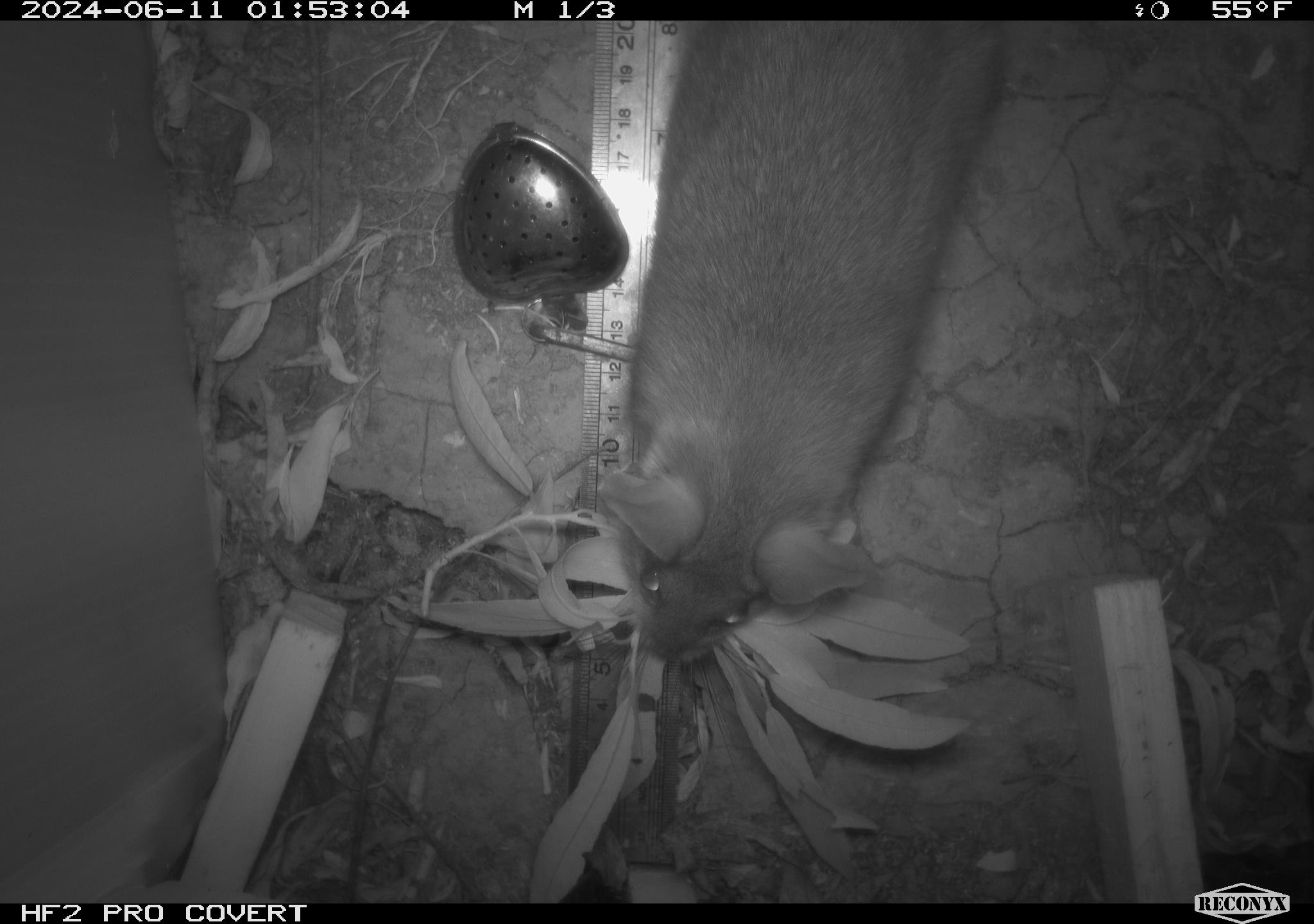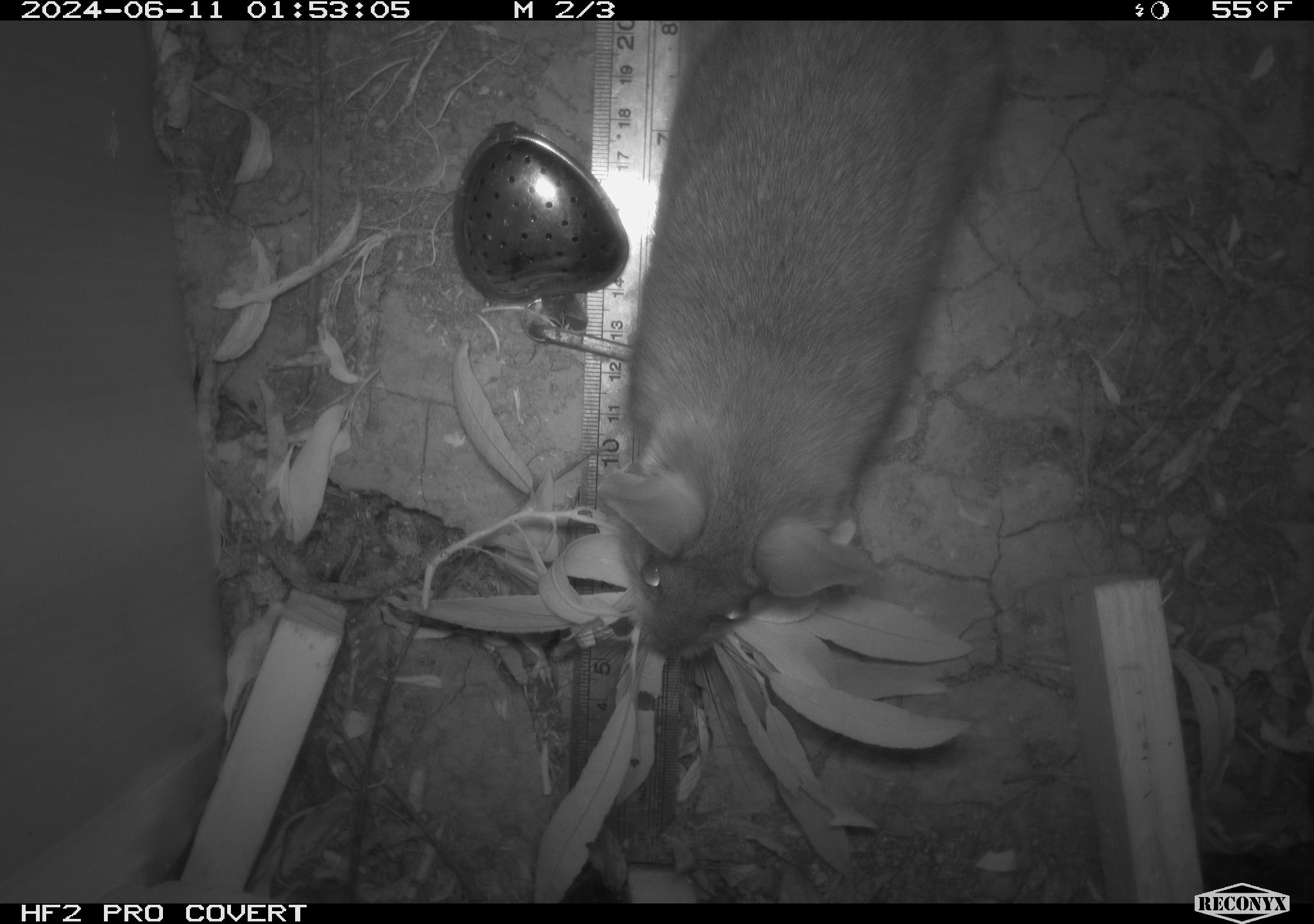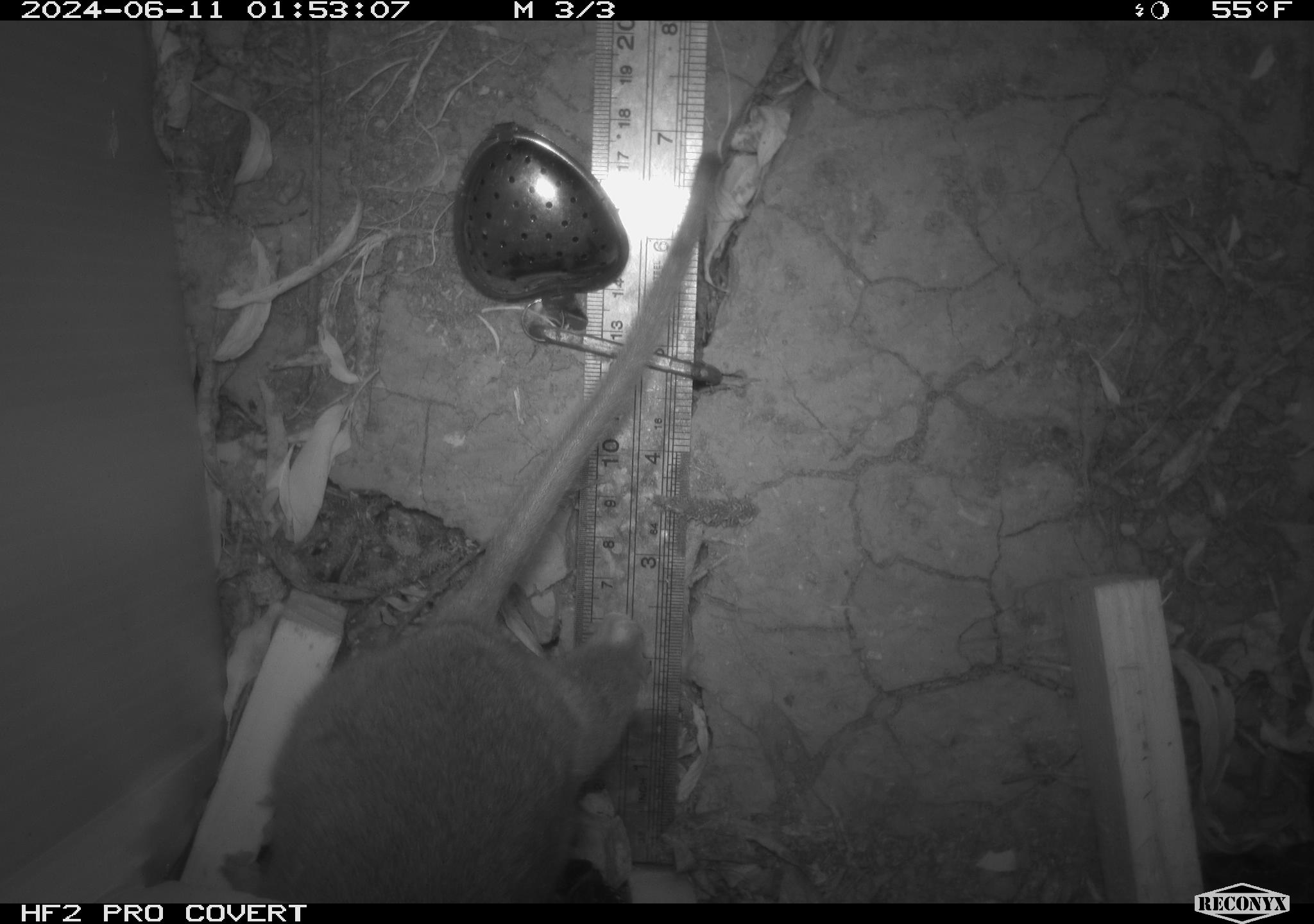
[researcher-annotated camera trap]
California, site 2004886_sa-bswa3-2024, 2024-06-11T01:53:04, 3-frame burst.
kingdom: Animalia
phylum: Chordata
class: Mammalia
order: Rodentia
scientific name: Rodentia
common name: woodrat or rat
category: woodrat or rat species